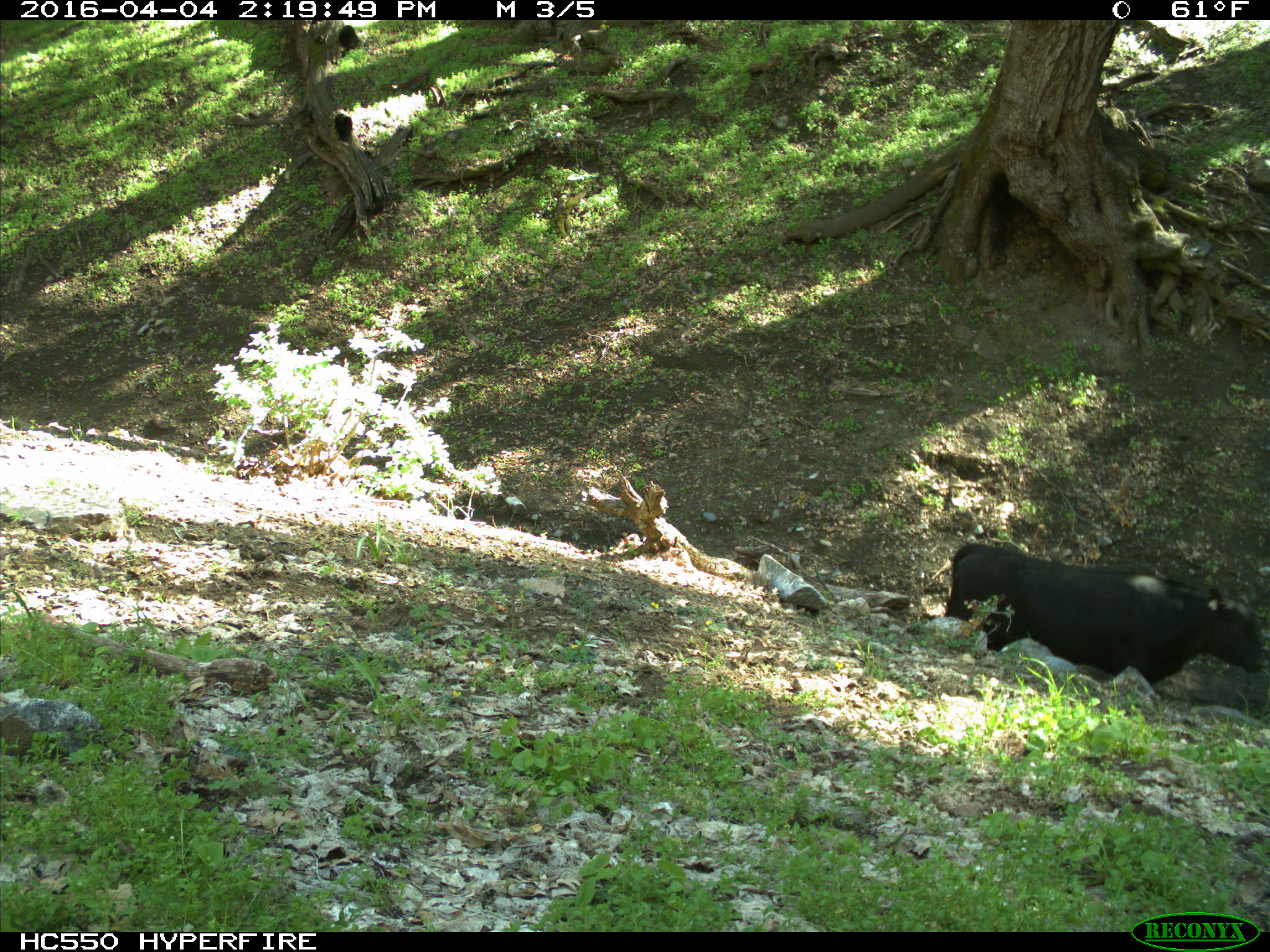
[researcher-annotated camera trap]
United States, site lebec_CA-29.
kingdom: Animalia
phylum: Chordata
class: Mammalia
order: Artiodactyla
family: Bovidae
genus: Bos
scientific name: Bos taurus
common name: domestic cow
Bos taurus (domestic cow).